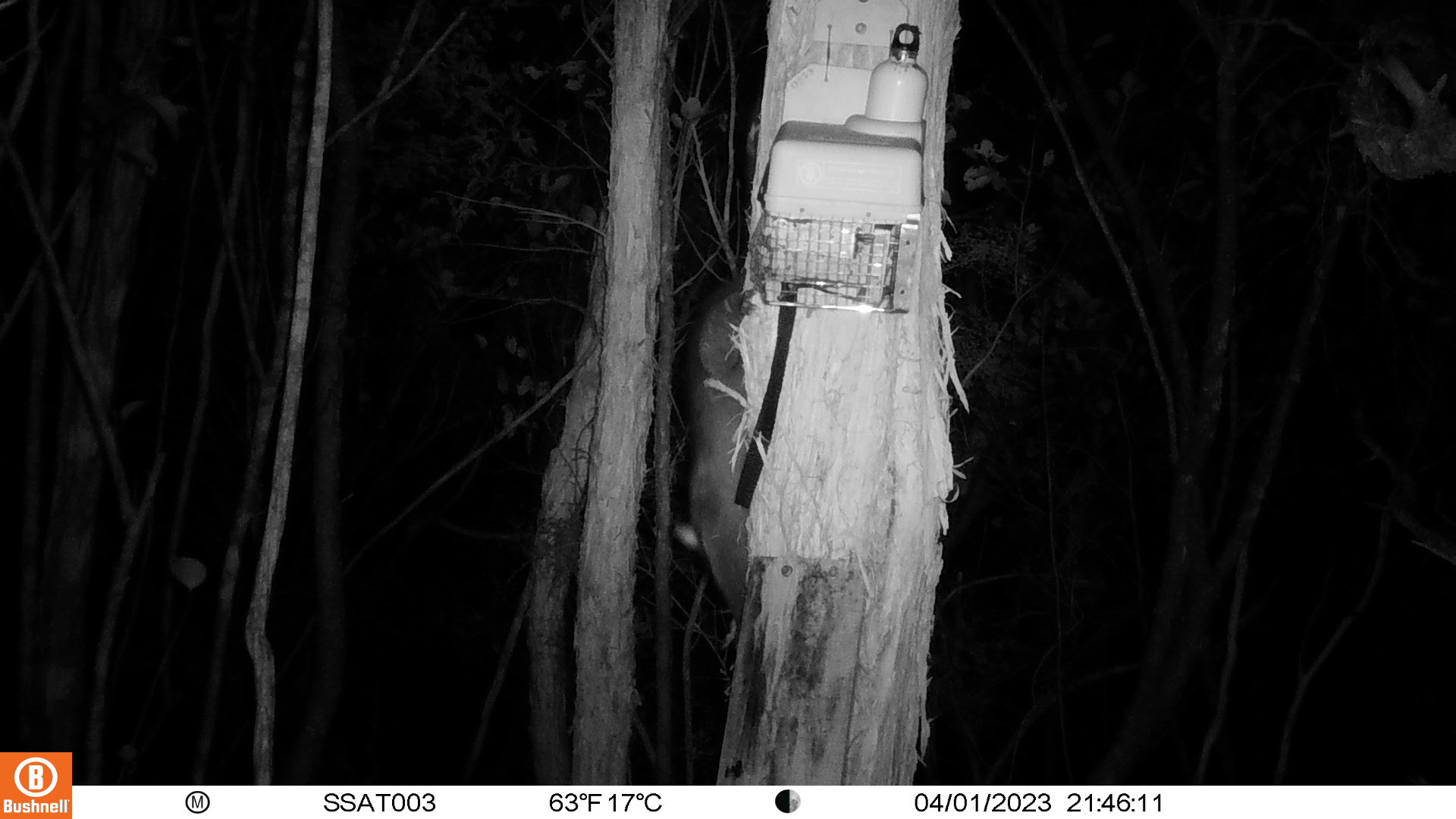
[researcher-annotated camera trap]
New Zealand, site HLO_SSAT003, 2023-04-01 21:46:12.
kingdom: Animalia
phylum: Chordata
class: Mammalia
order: Diprotodontia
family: Phalangeridae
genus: Trichosurus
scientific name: Trichosurus vulpecula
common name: common brushtail possum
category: possum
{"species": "possum (common brushtail possum) (Trichosurus vulpecula)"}